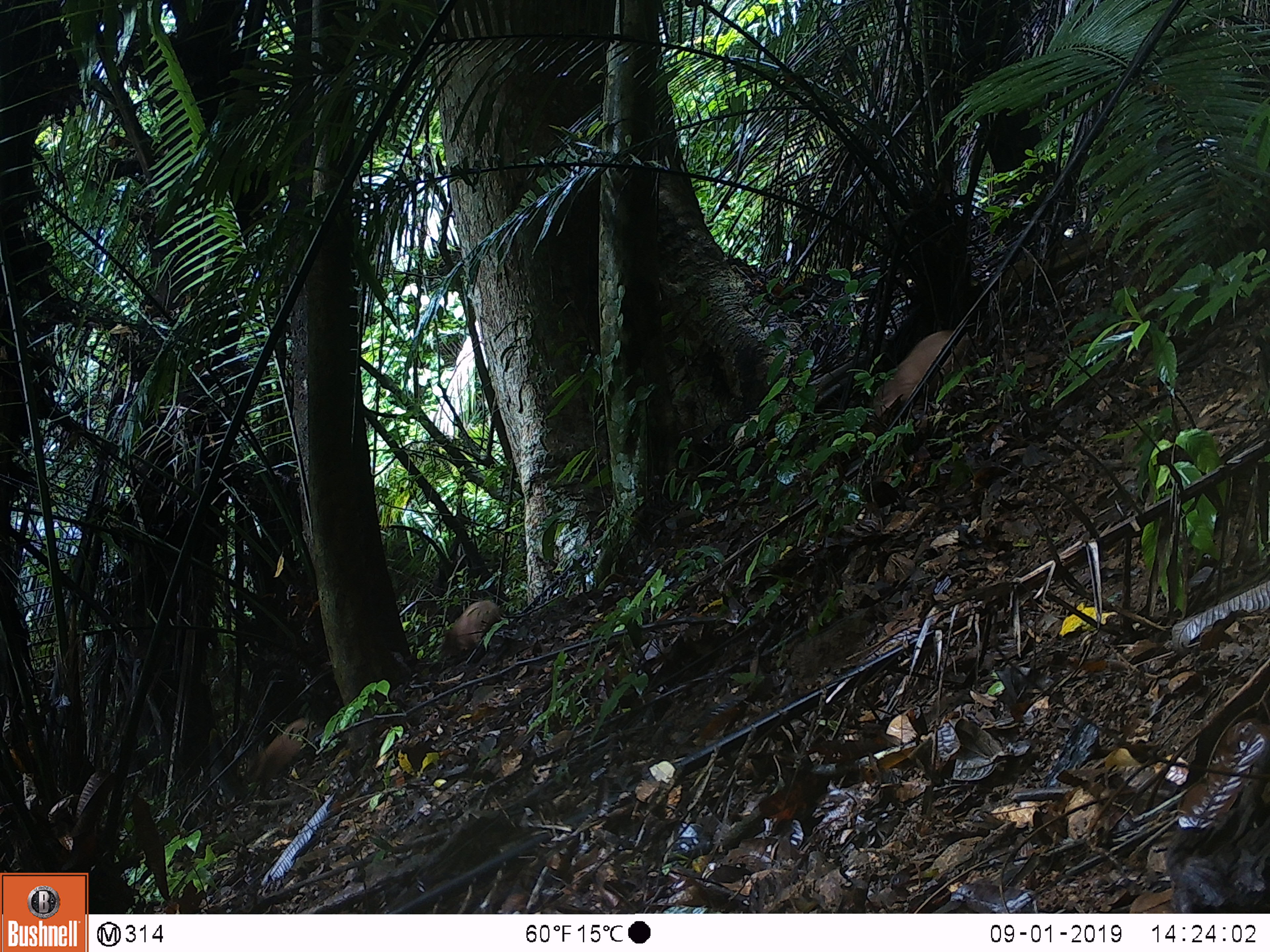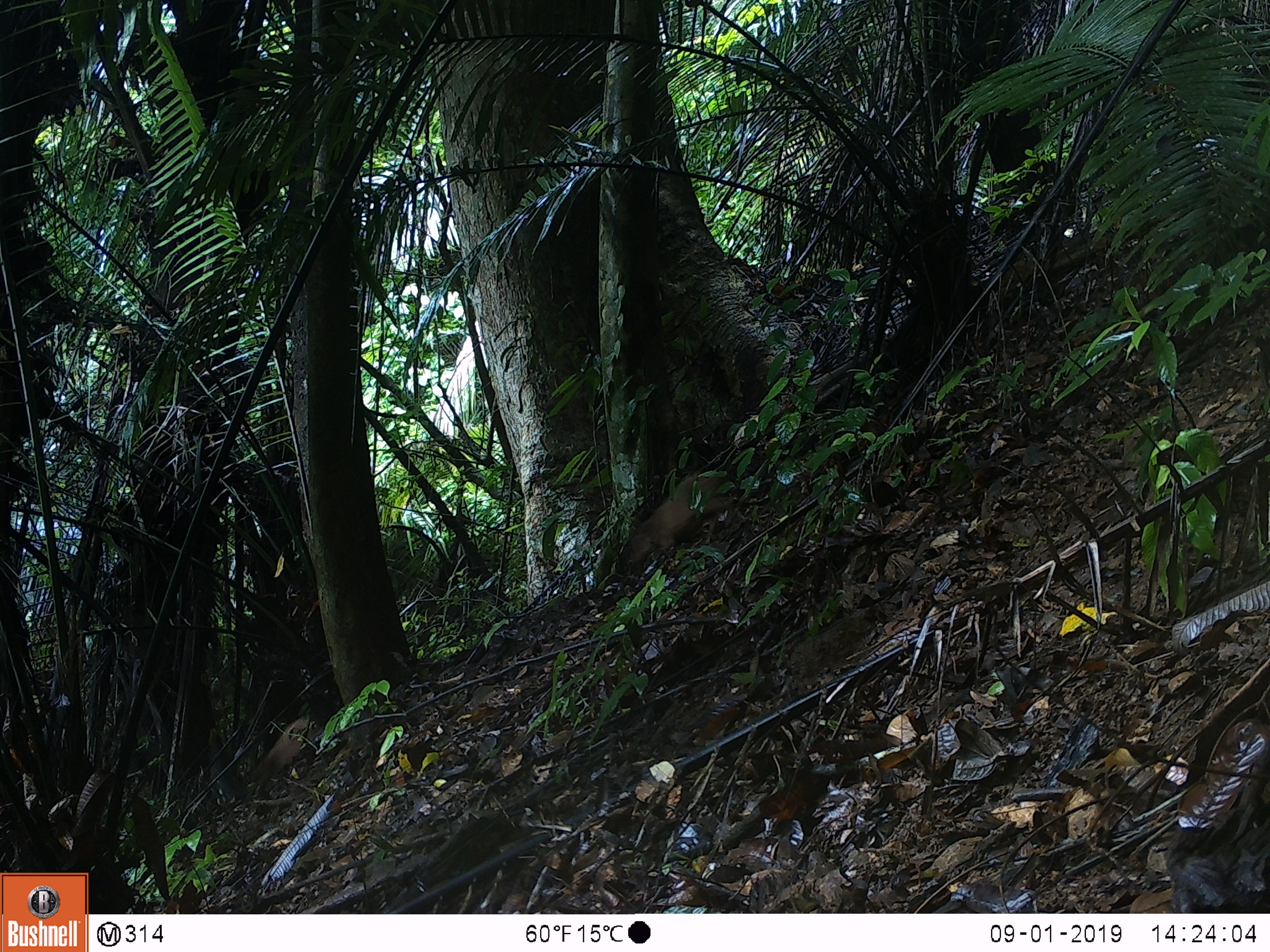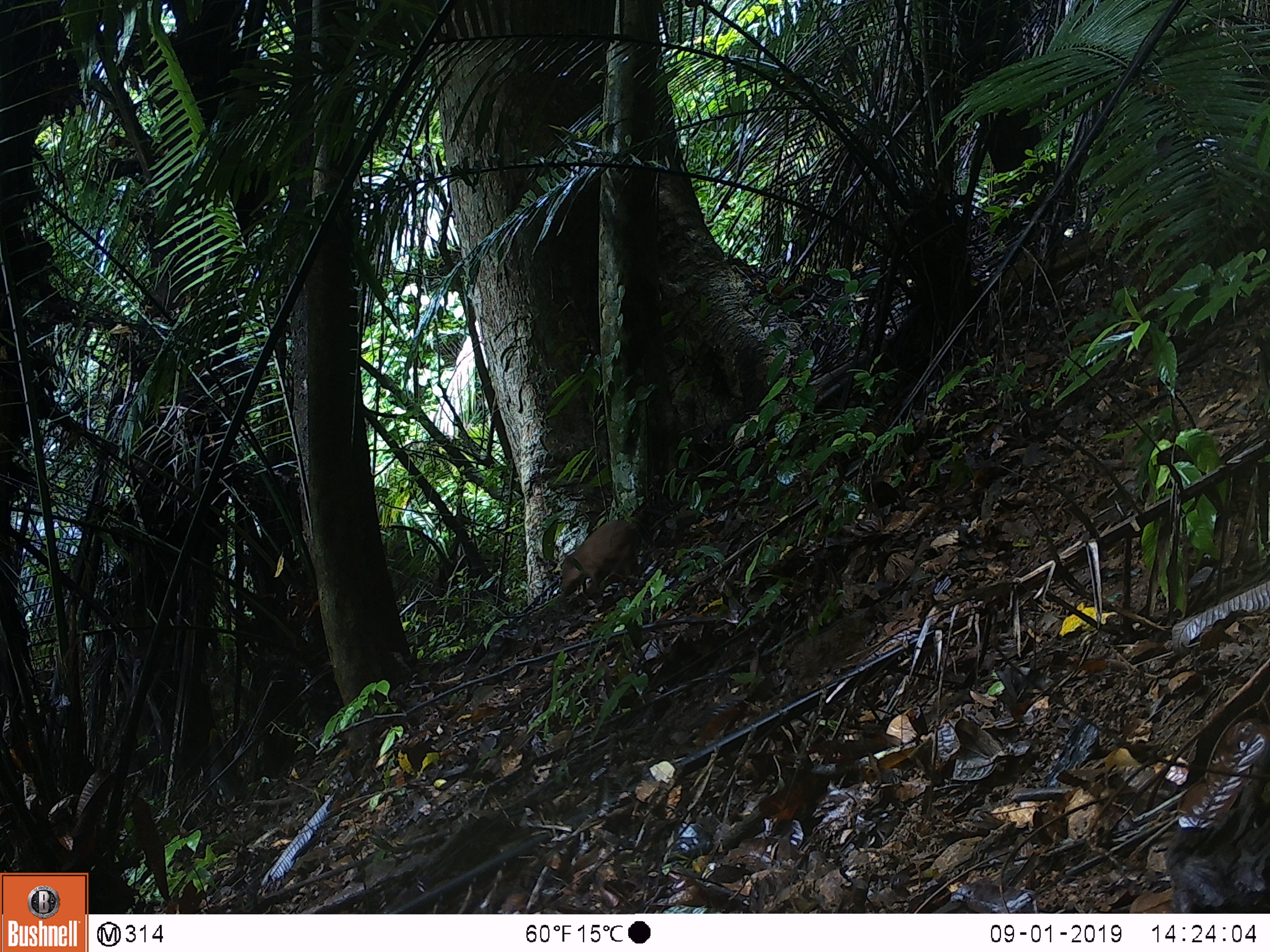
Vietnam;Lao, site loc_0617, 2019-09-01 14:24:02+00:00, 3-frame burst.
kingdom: Animalia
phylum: Chordata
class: Mammalia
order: Artiodactyla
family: Suidae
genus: Sus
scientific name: Sus scrofa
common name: eurasian wild pig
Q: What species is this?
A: Eurasian wild pig (Sus scrofa).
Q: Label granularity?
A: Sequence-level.